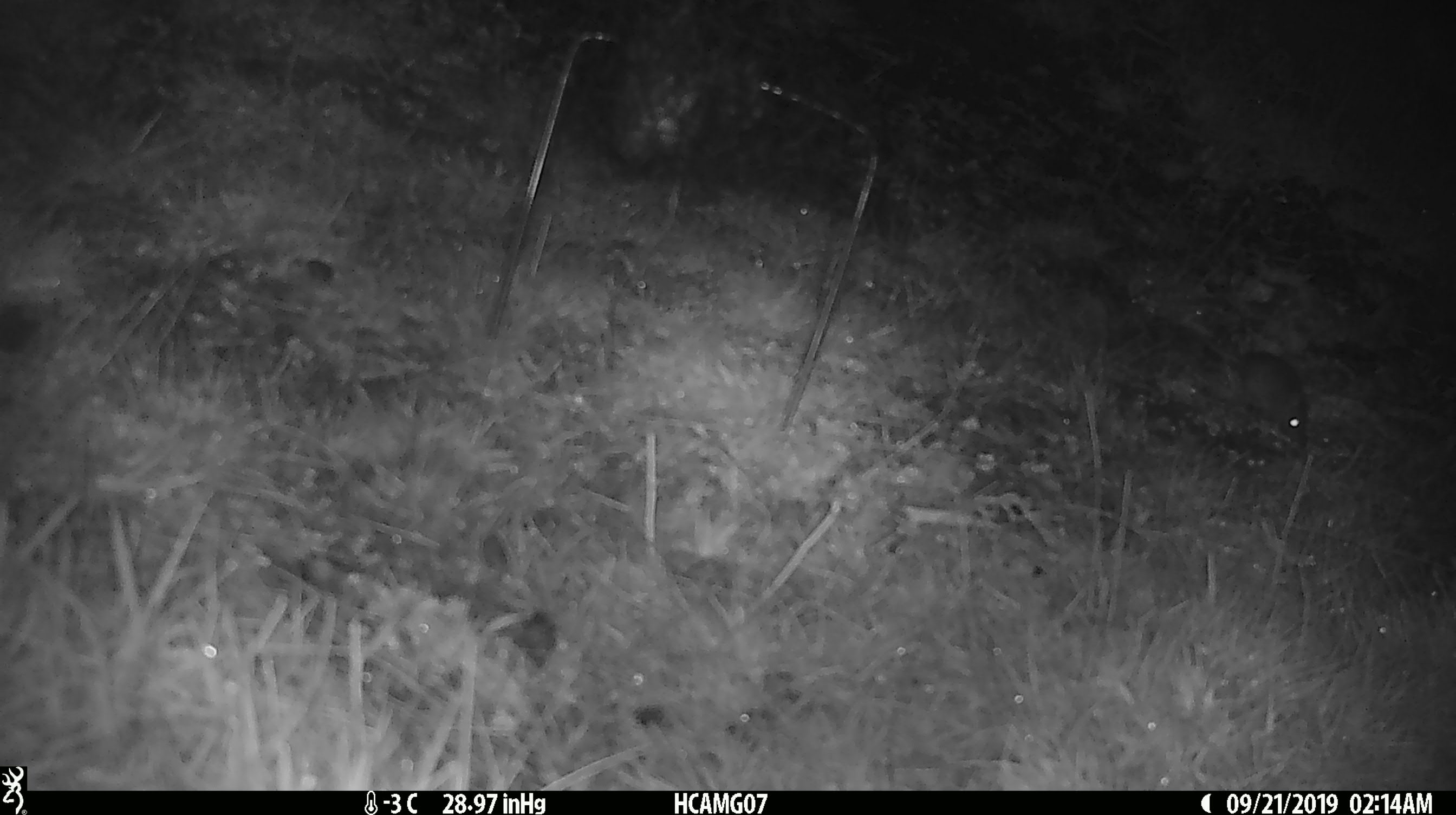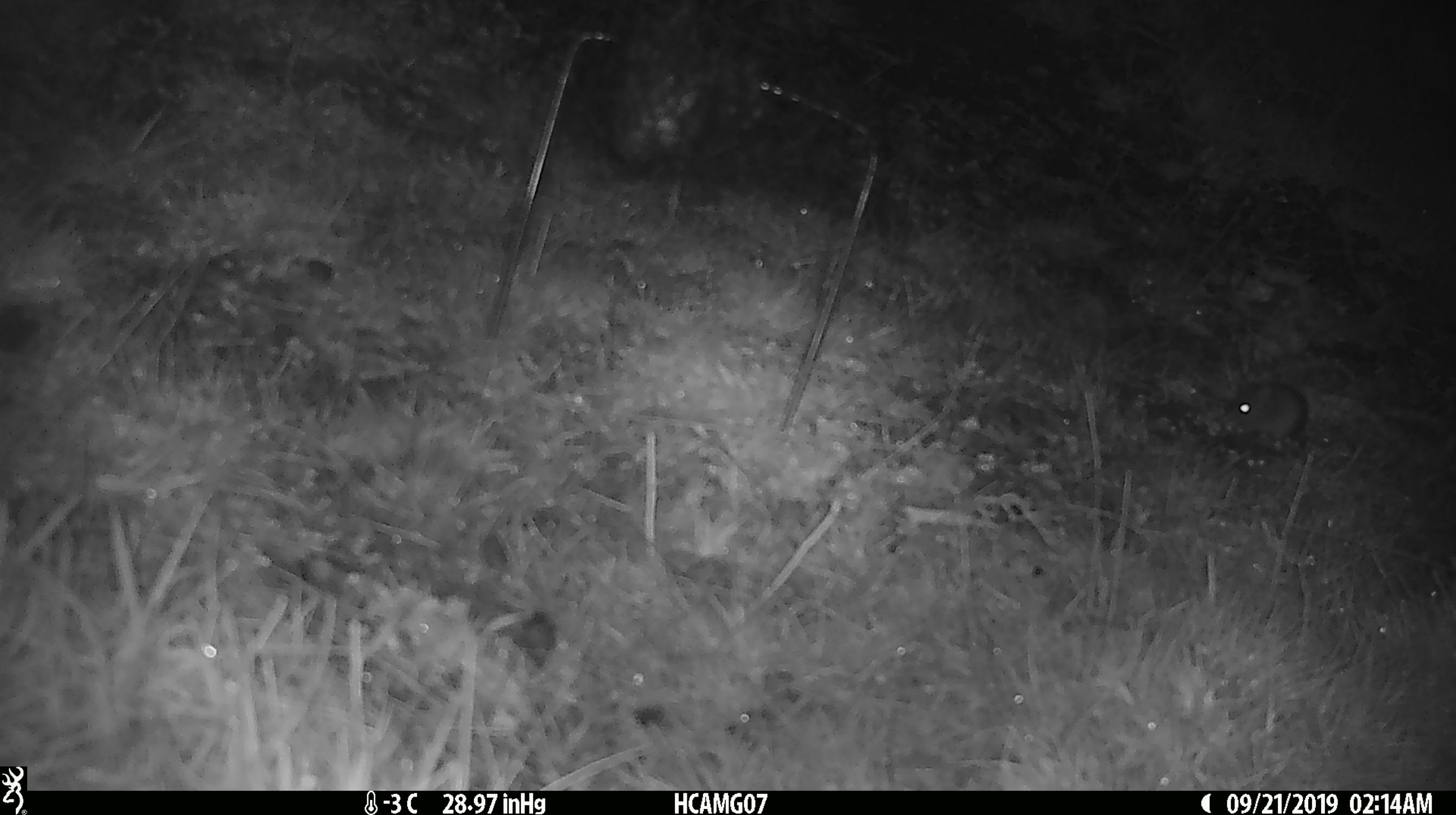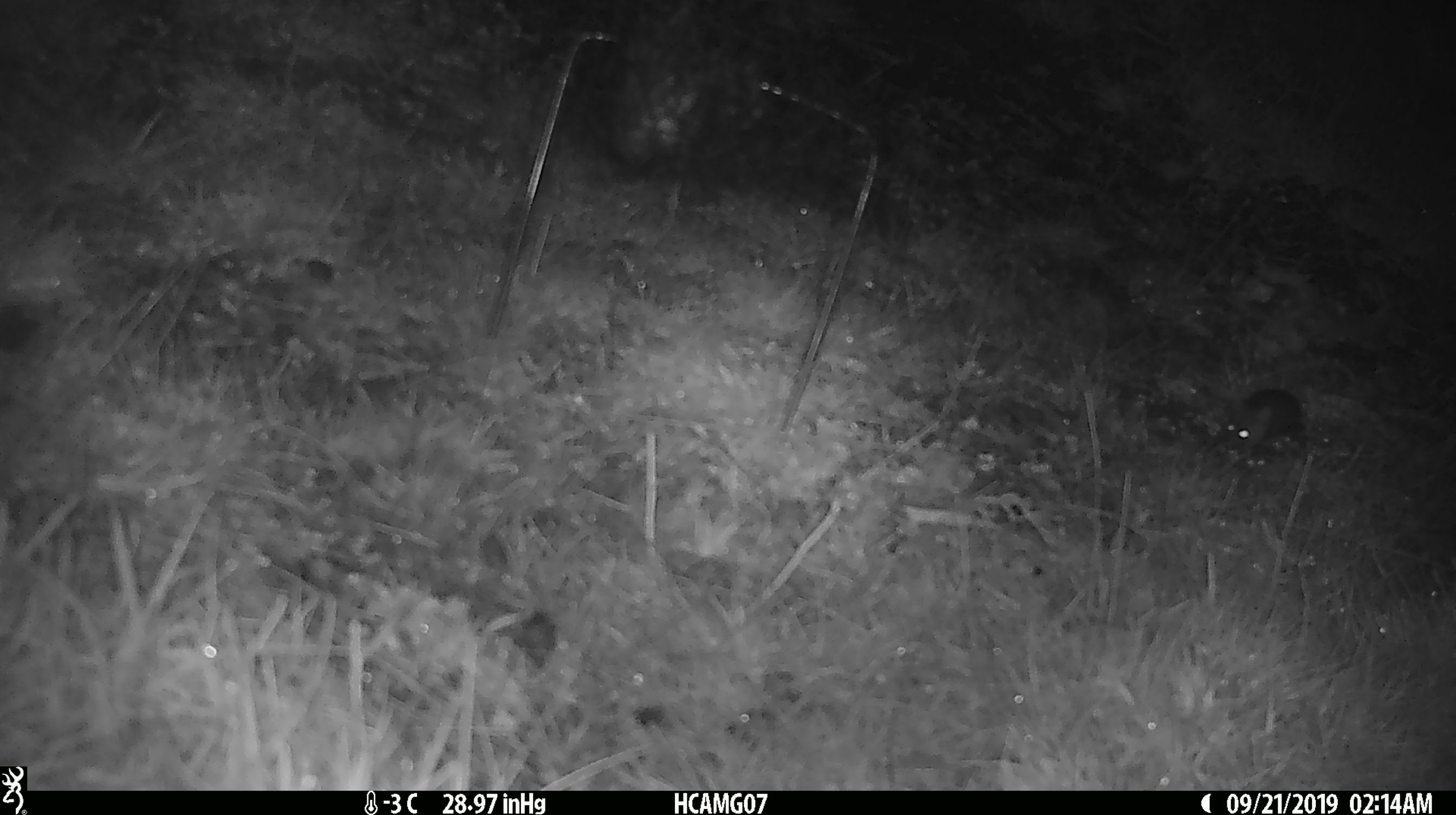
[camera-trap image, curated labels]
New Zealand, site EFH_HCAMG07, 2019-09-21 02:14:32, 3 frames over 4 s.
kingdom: Animalia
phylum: Chordata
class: Mammalia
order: Rodentia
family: Muridae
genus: Mus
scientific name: Mus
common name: mouse